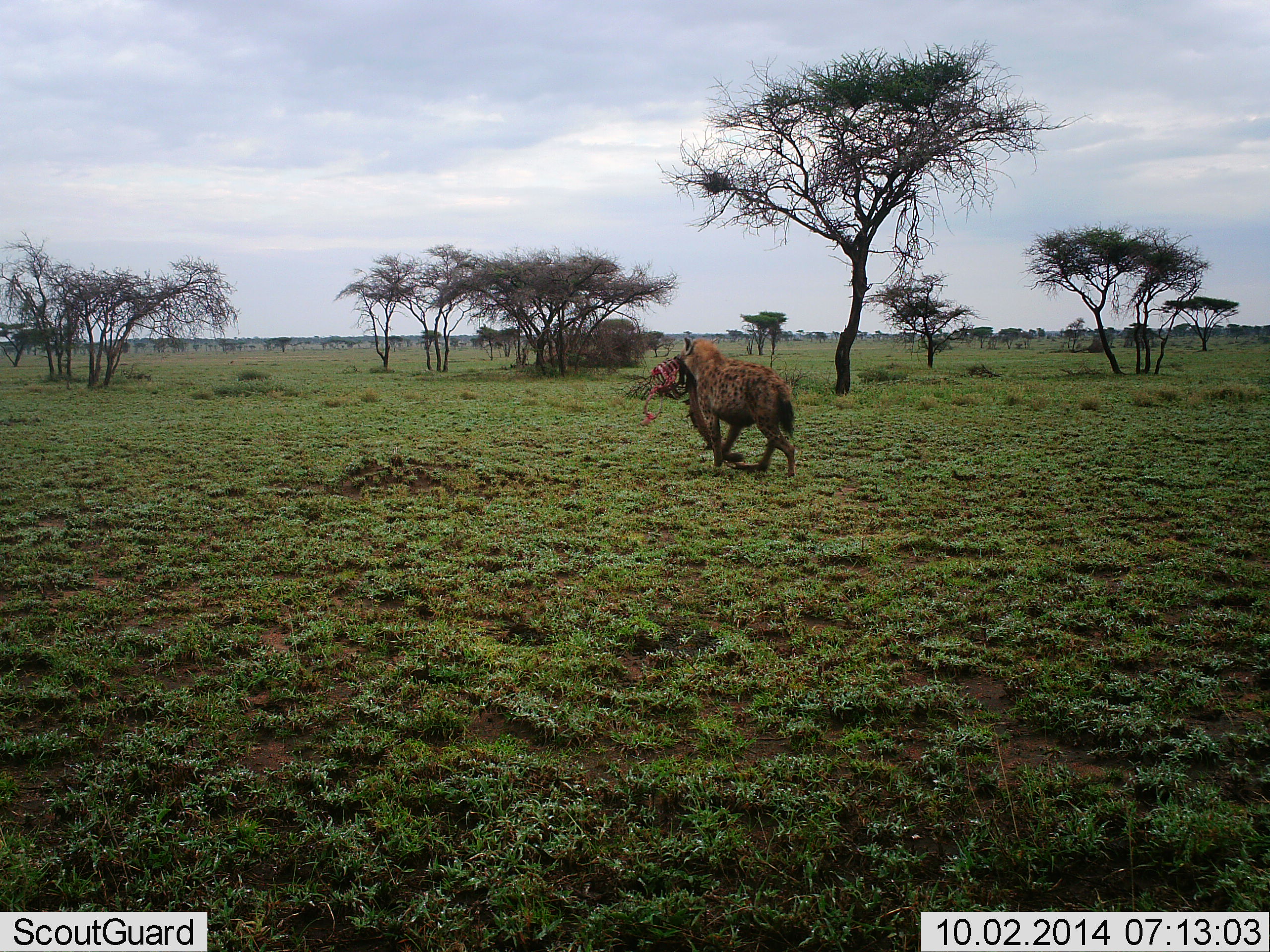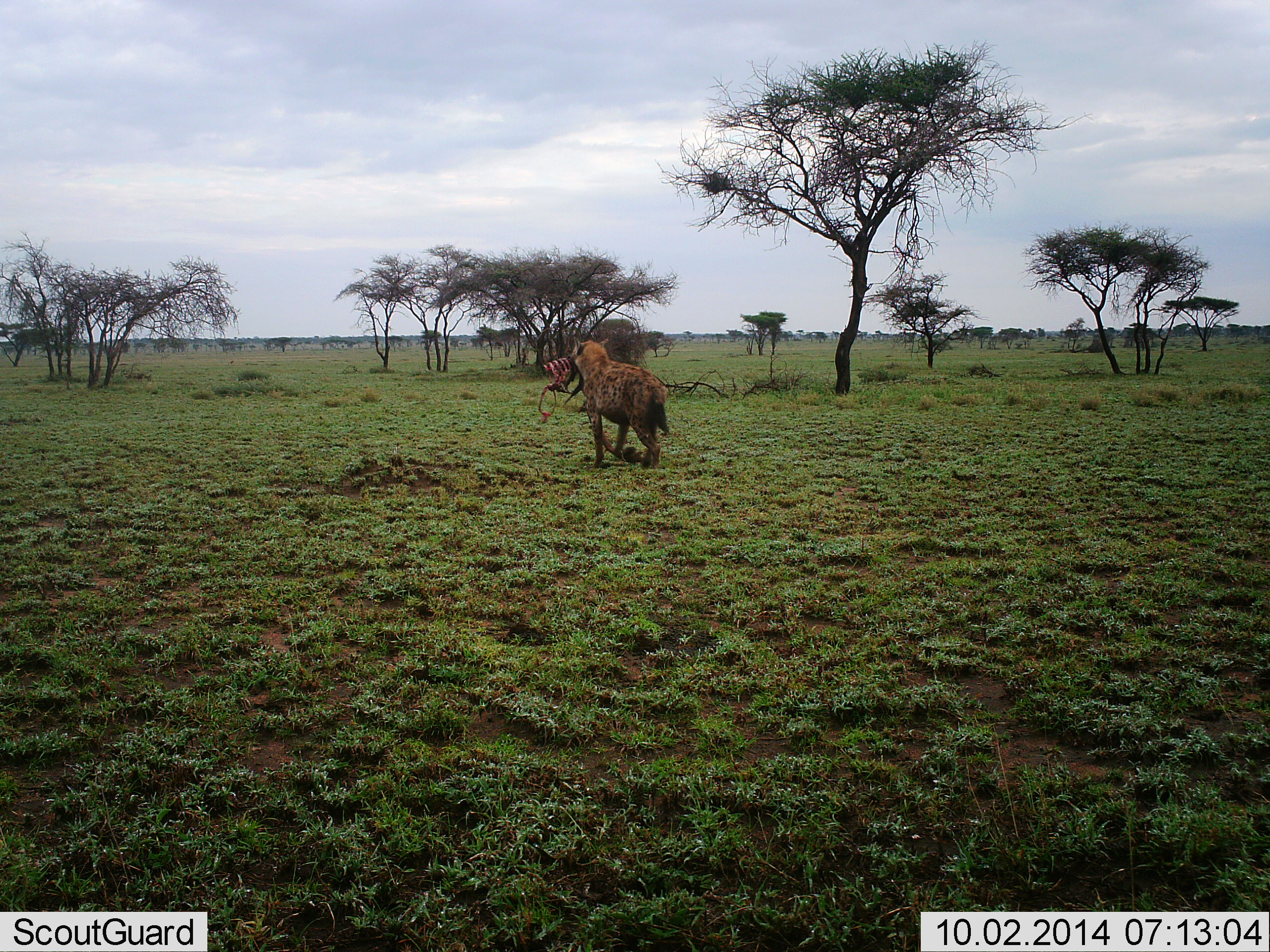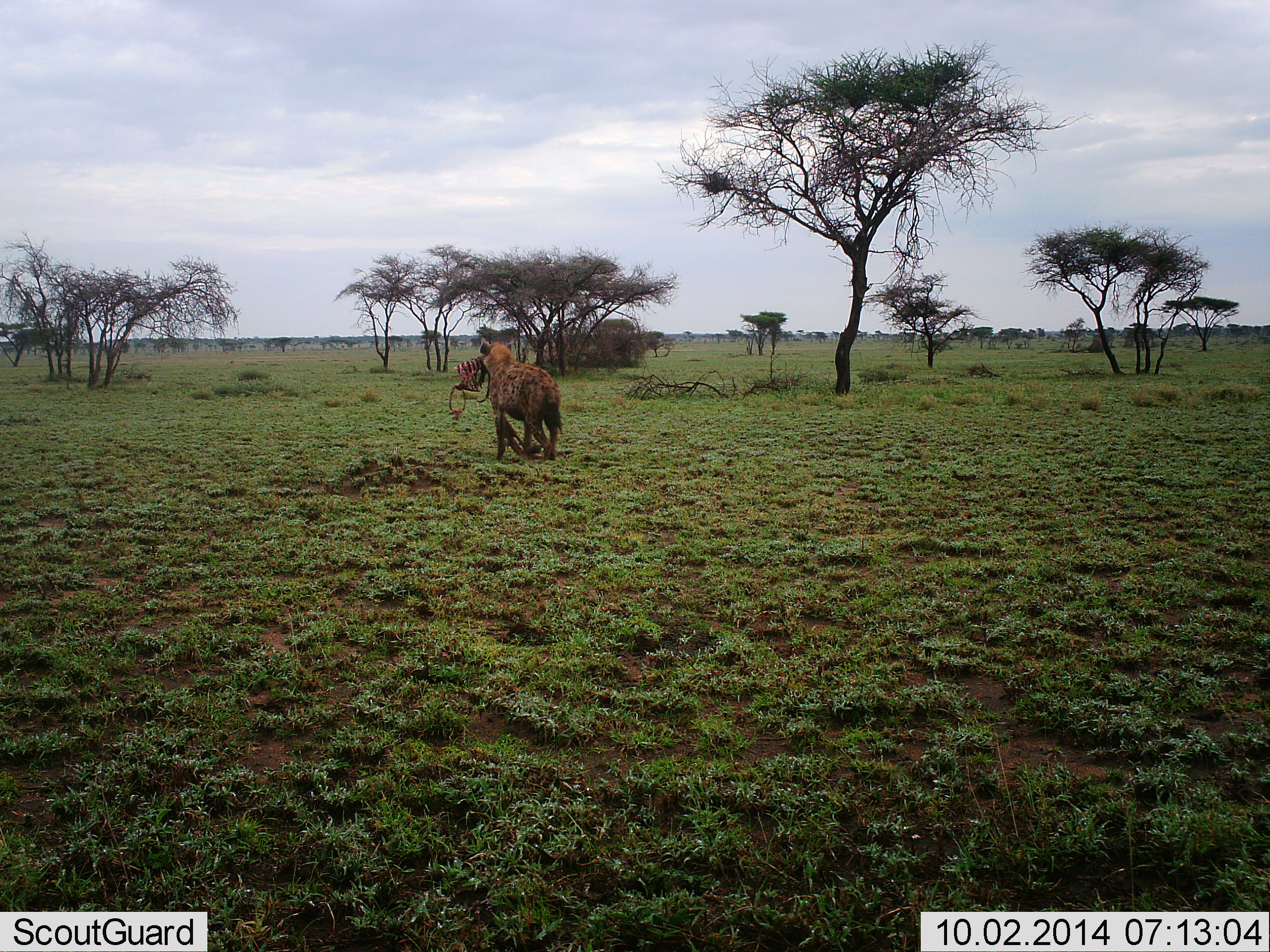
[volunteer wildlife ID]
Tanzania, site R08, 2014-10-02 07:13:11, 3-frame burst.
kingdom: Animalia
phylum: Chordata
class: Mammalia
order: Carnivora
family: Hyaenidae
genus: Crocuta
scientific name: Crocuta crocuta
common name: spotted hyena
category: hyenaspotted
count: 1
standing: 10%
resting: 0%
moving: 90%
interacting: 0%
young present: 0%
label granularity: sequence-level